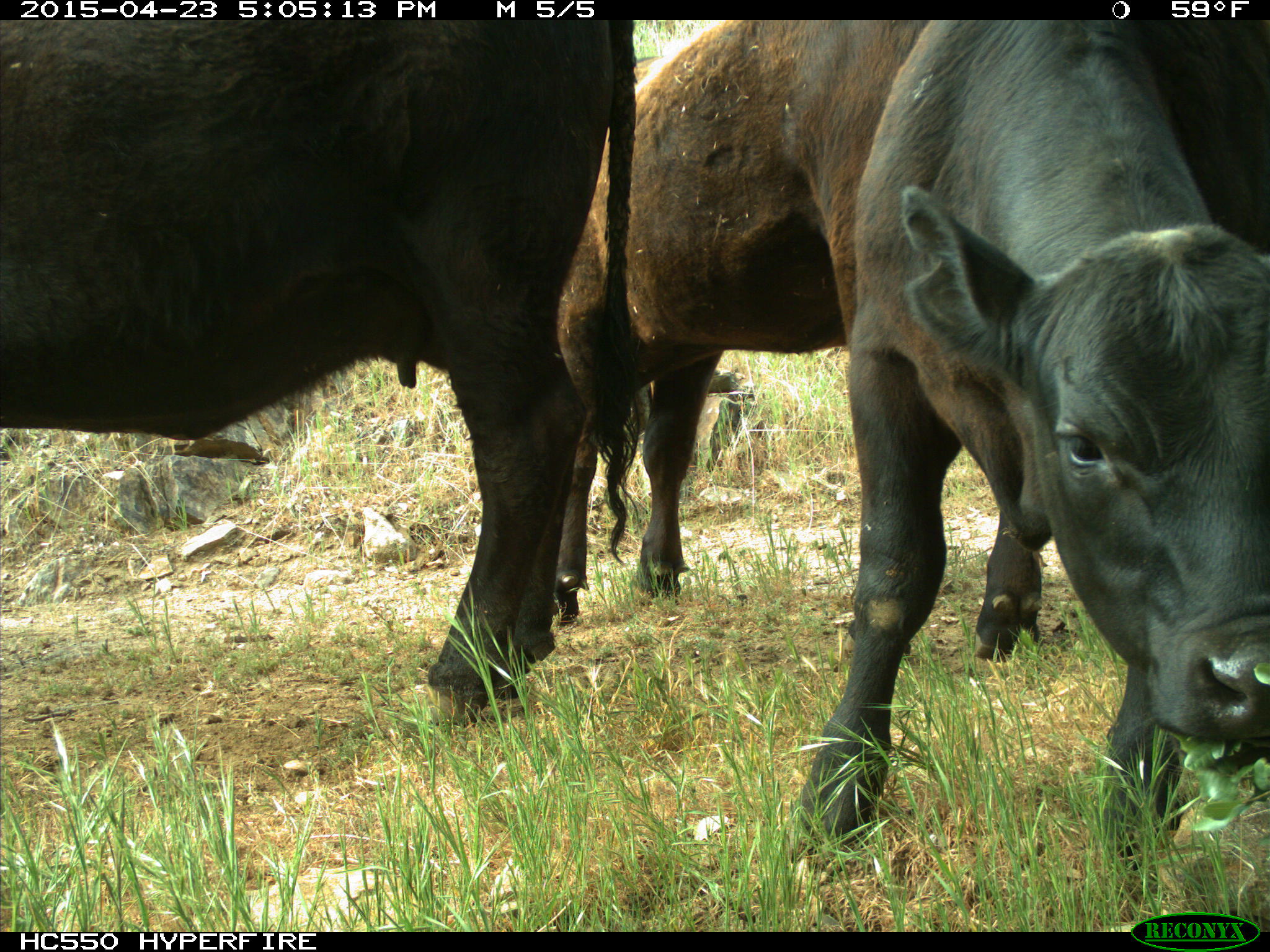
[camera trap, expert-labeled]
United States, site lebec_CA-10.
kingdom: Animalia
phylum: Chordata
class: Mammalia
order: Artiodactyla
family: Bovidae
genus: Bos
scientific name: Bos taurus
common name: domestic cow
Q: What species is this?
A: Bos taurus (domestic cow).